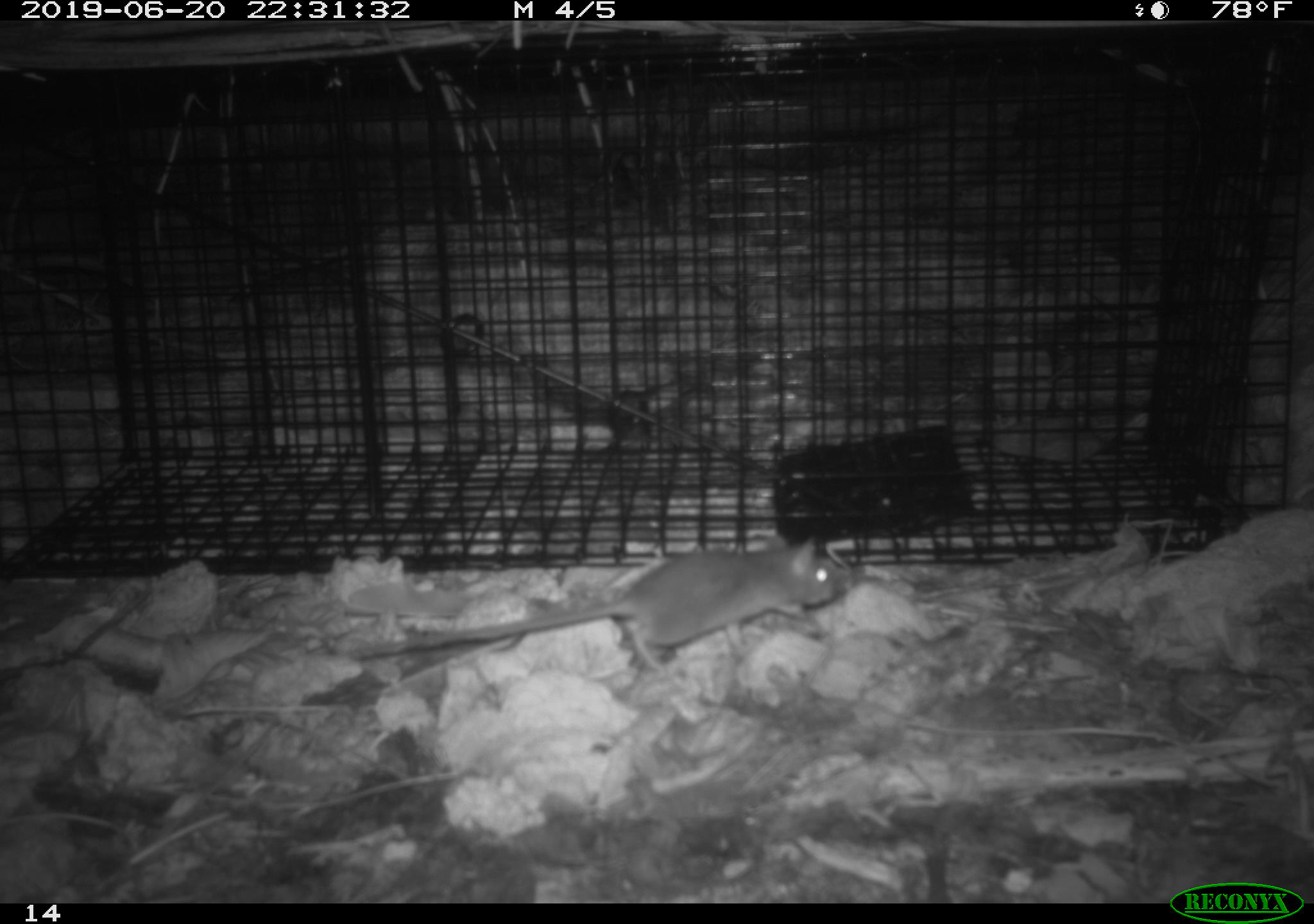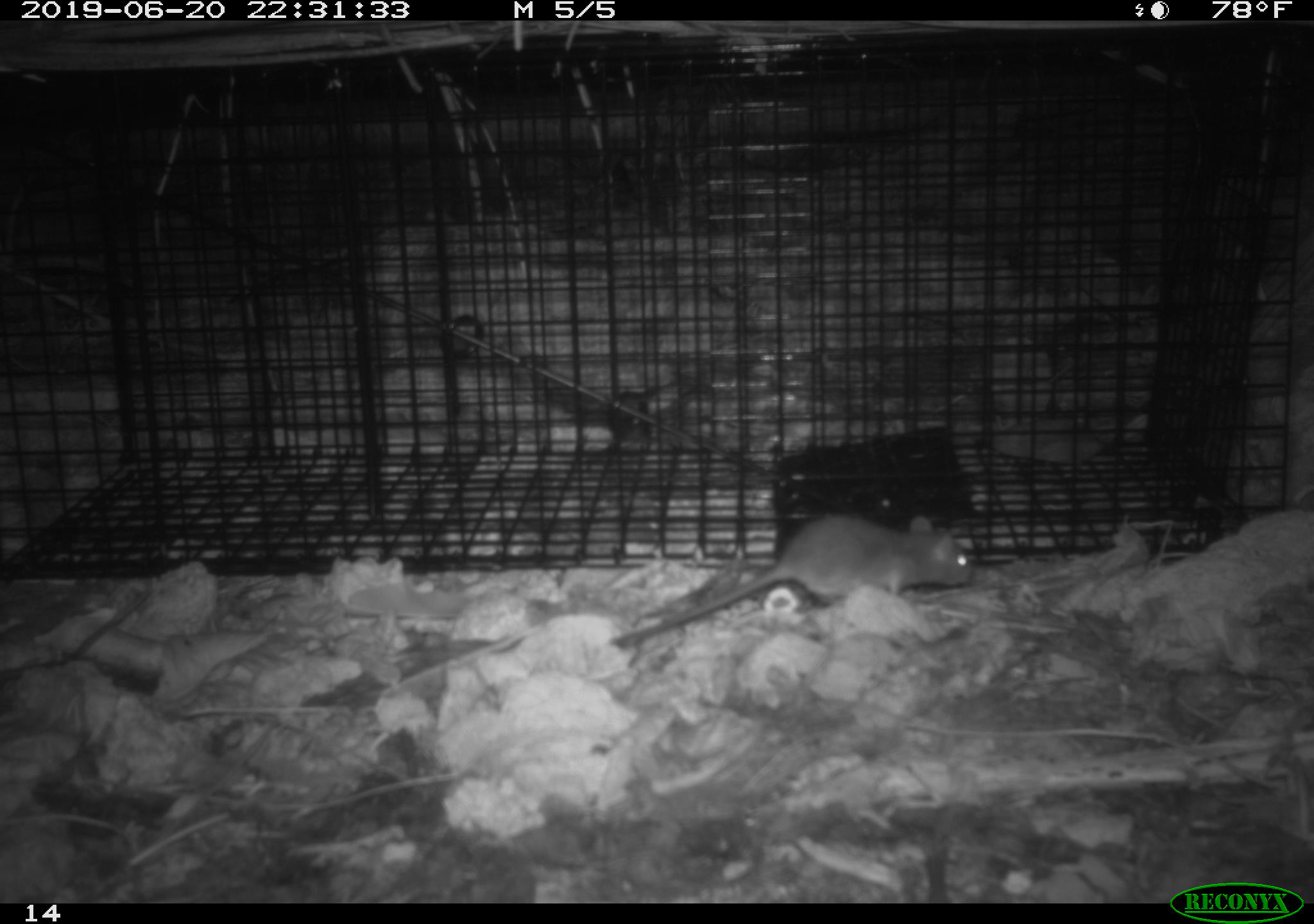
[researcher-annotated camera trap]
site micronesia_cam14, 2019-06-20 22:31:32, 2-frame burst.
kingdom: Animalia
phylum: Chordata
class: Mammalia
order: Rodentia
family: Muridae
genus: Rattus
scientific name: Rattus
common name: rat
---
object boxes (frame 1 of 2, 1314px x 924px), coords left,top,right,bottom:
rat: 314,536,850,684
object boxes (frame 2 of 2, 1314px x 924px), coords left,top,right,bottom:
rat: 612,510,977,649